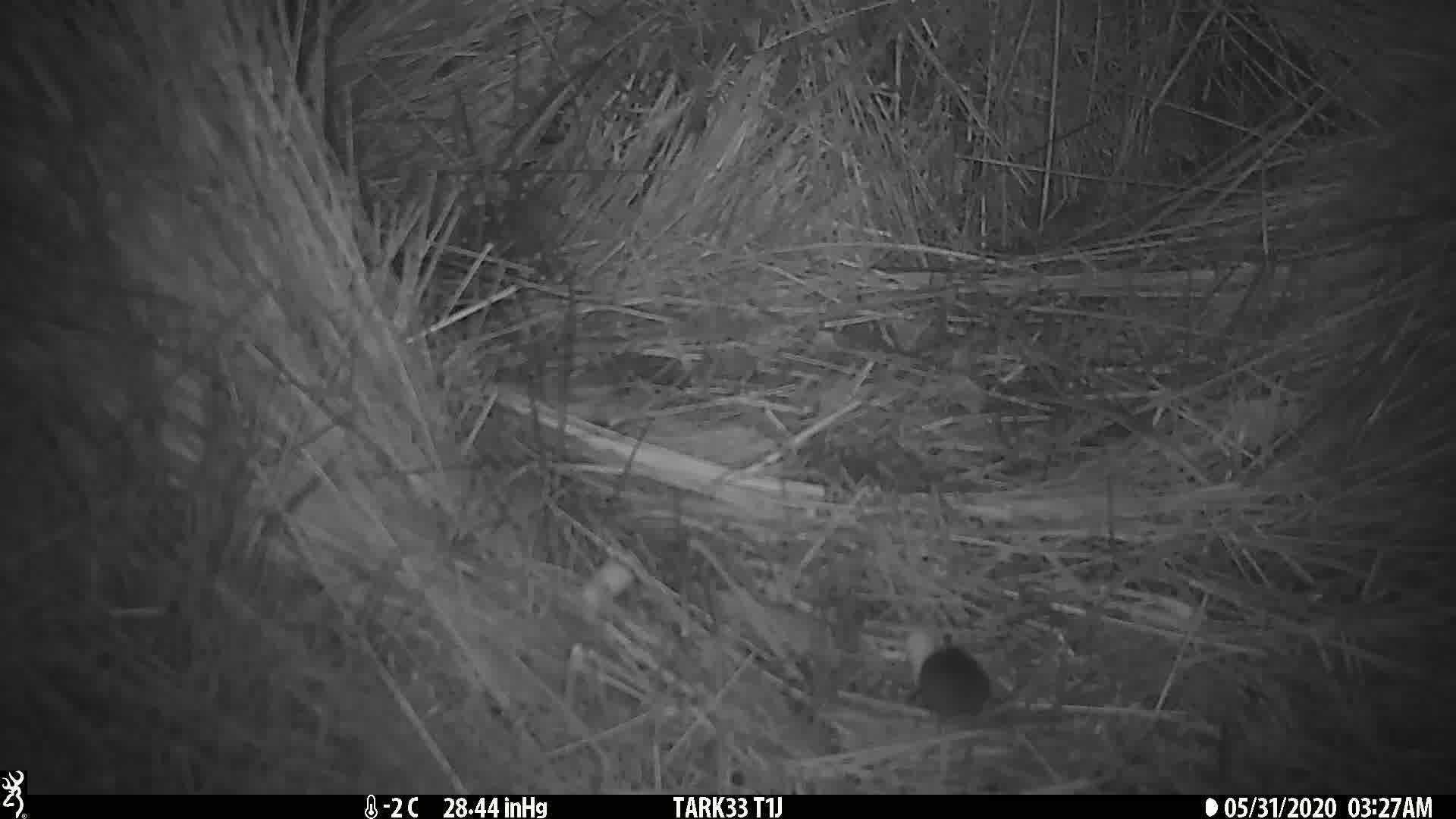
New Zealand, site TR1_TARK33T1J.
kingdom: Animalia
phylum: Chordata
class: Mammalia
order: Rodentia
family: Muridae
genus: Mus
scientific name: Mus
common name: mouse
Mouse (Mus).